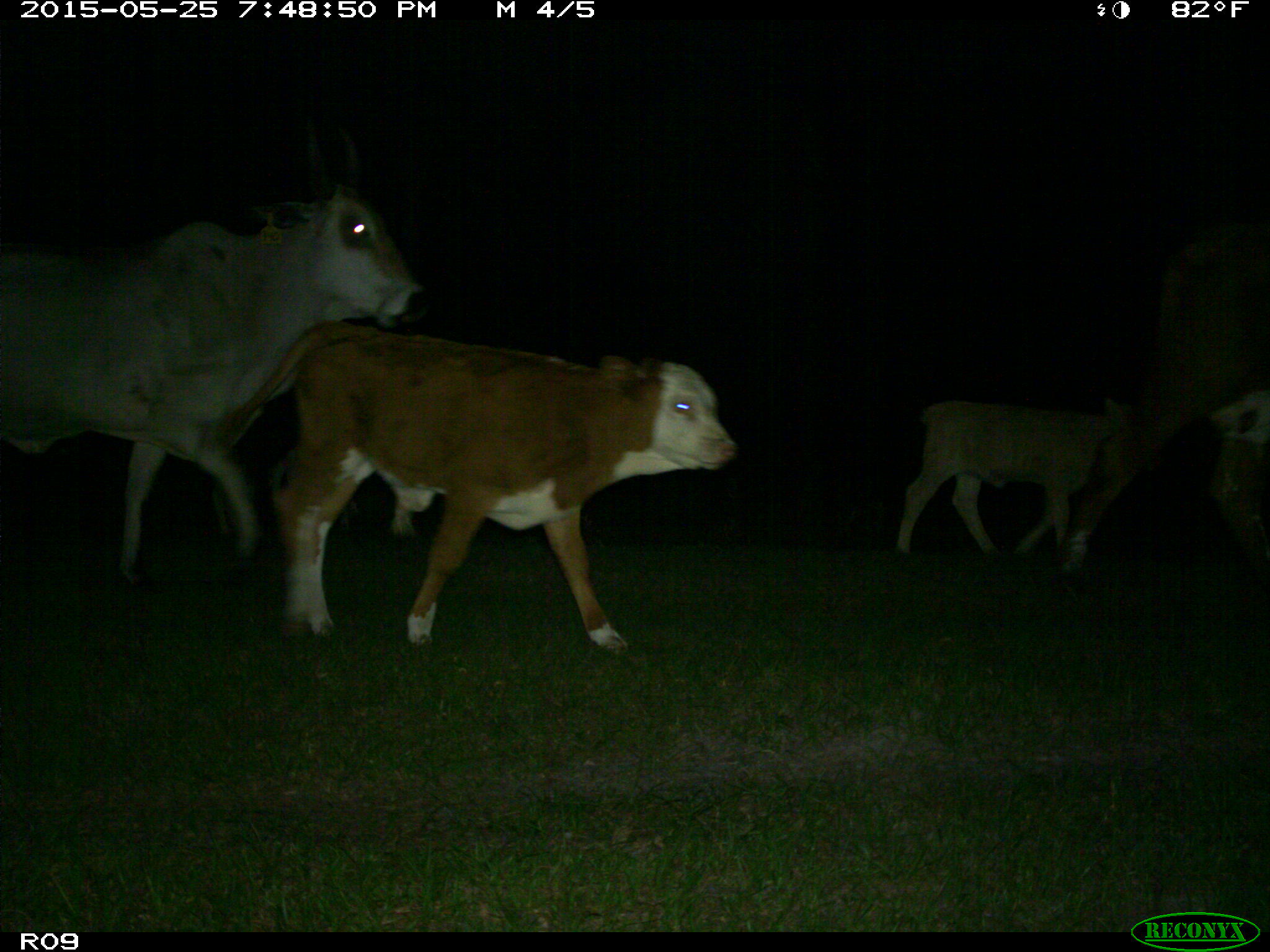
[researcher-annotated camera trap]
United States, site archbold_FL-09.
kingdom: Animalia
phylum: Chordata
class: Mammalia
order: Artiodactyla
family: Bovidae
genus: Bos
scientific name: Bos taurus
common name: domestic cow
Bos taurus (domestic cow).